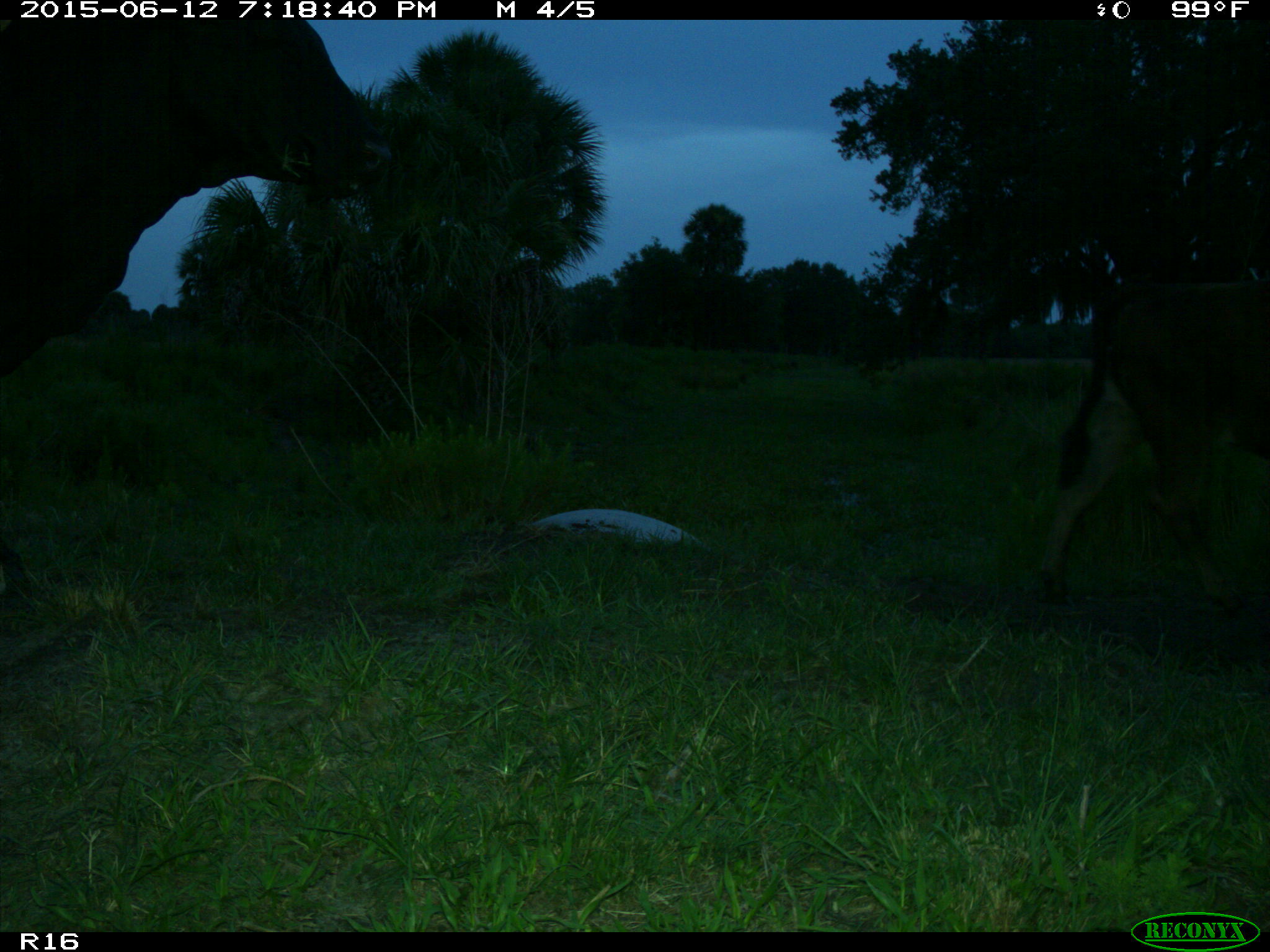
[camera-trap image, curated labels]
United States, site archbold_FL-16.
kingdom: Animalia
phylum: Chordata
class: Mammalia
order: Artiodactyla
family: Bovidae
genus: Bos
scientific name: Bos taurus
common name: domestic cow